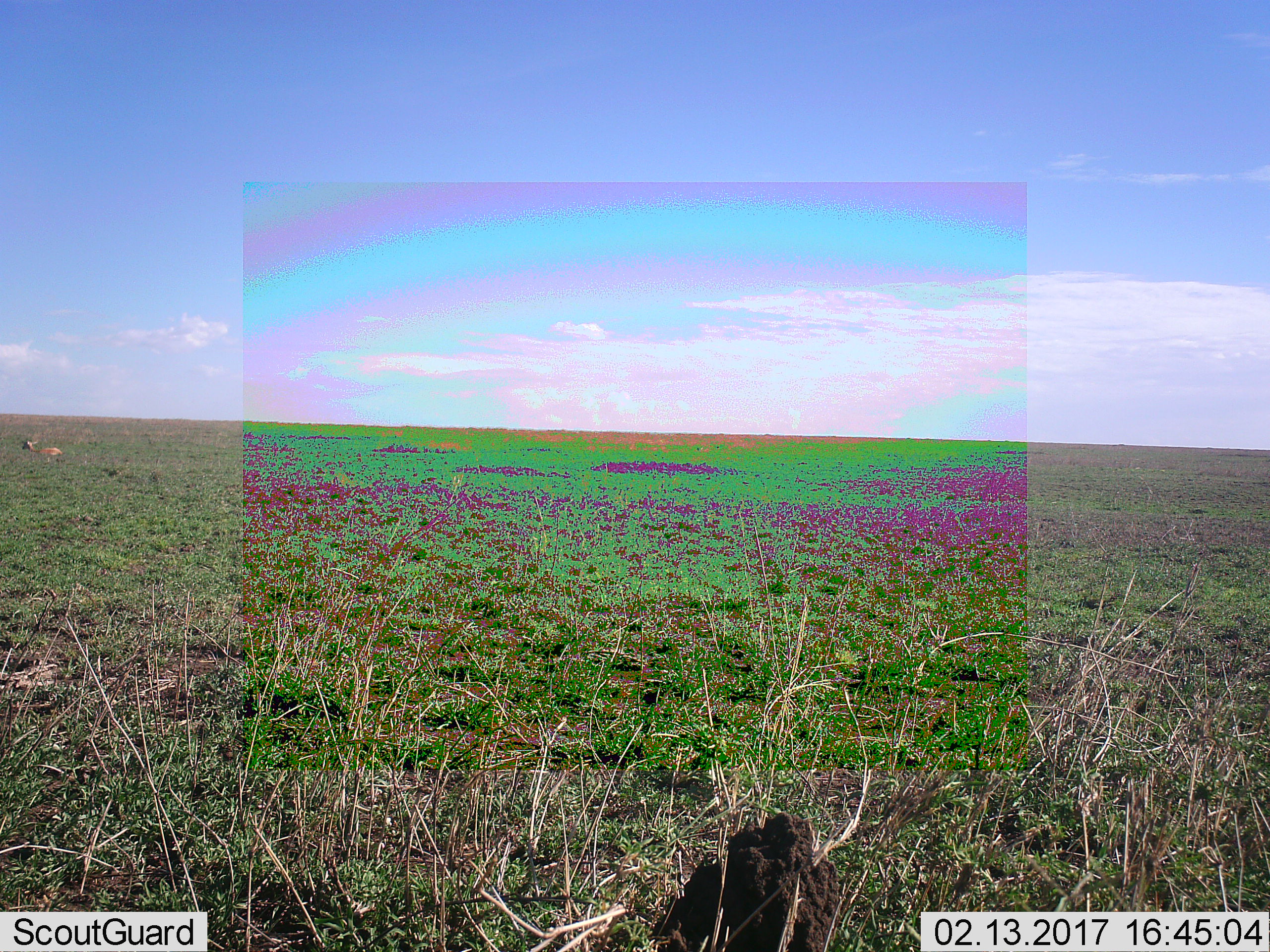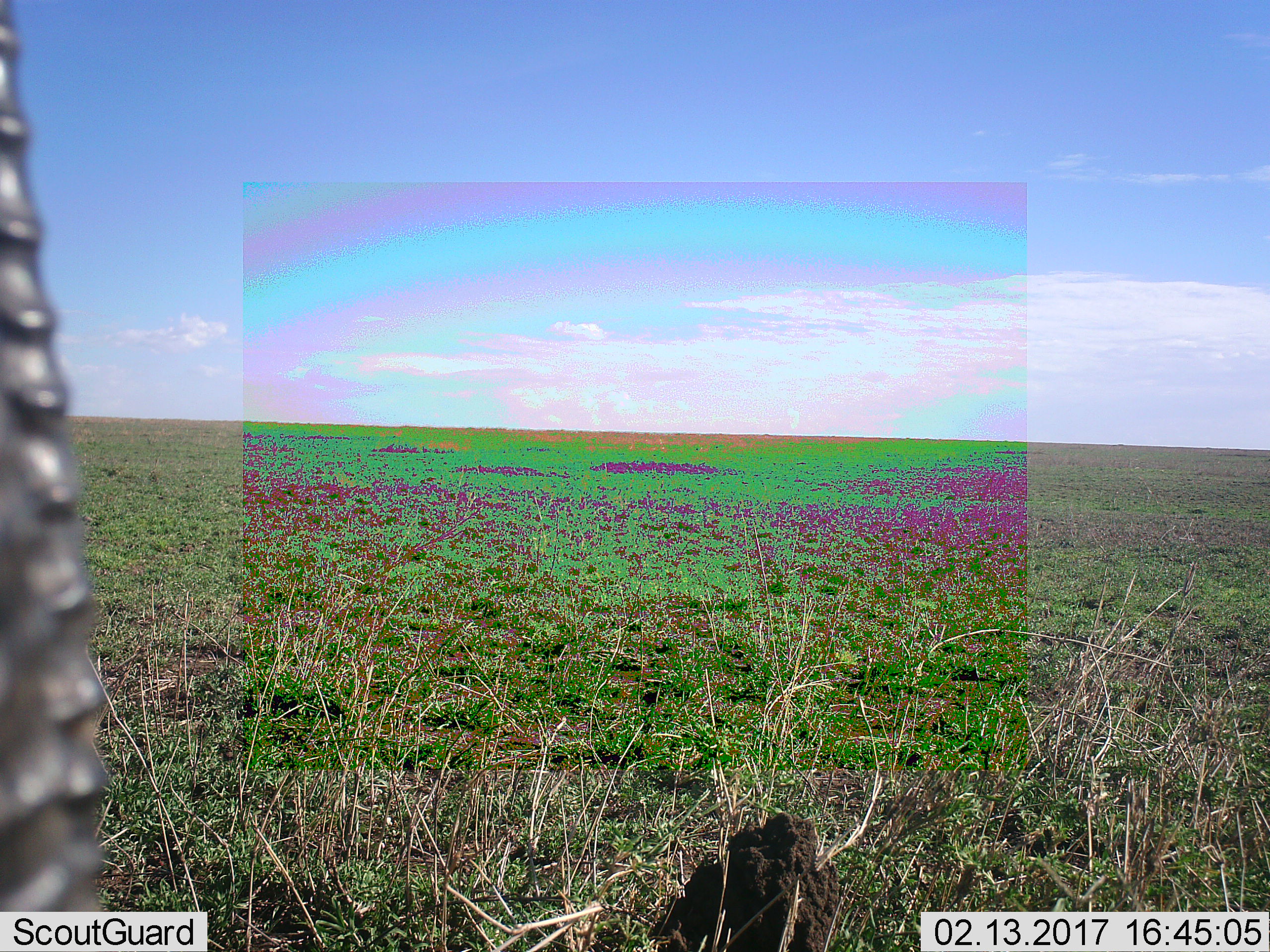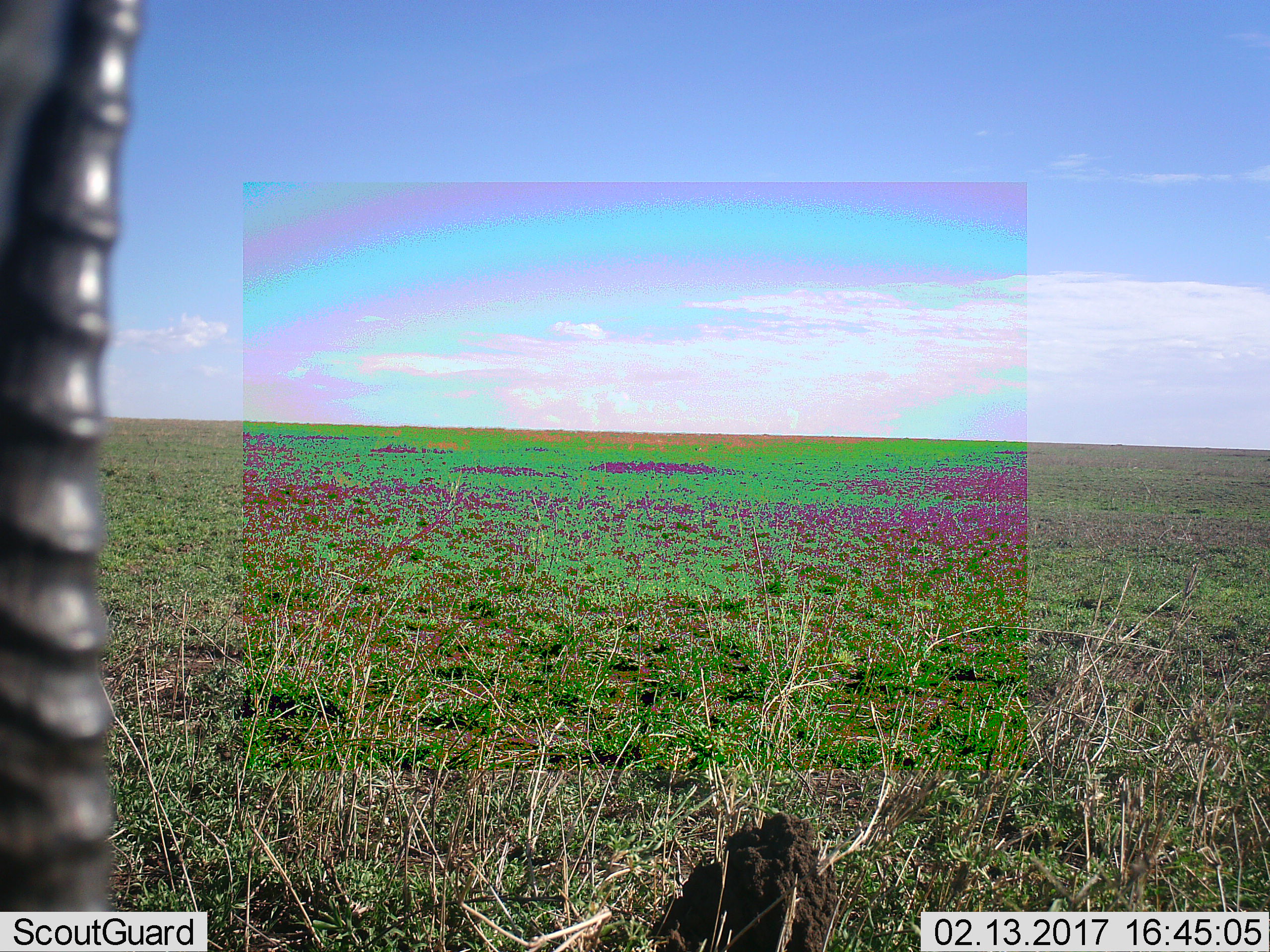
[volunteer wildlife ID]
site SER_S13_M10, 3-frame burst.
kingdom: Animalia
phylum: Chordata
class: Mammalia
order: Artiodactyla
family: Bovidae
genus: Eudorcas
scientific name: Eudorcas thomsonii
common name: thomson's gazelle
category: gazellethomsons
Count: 1.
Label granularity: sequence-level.